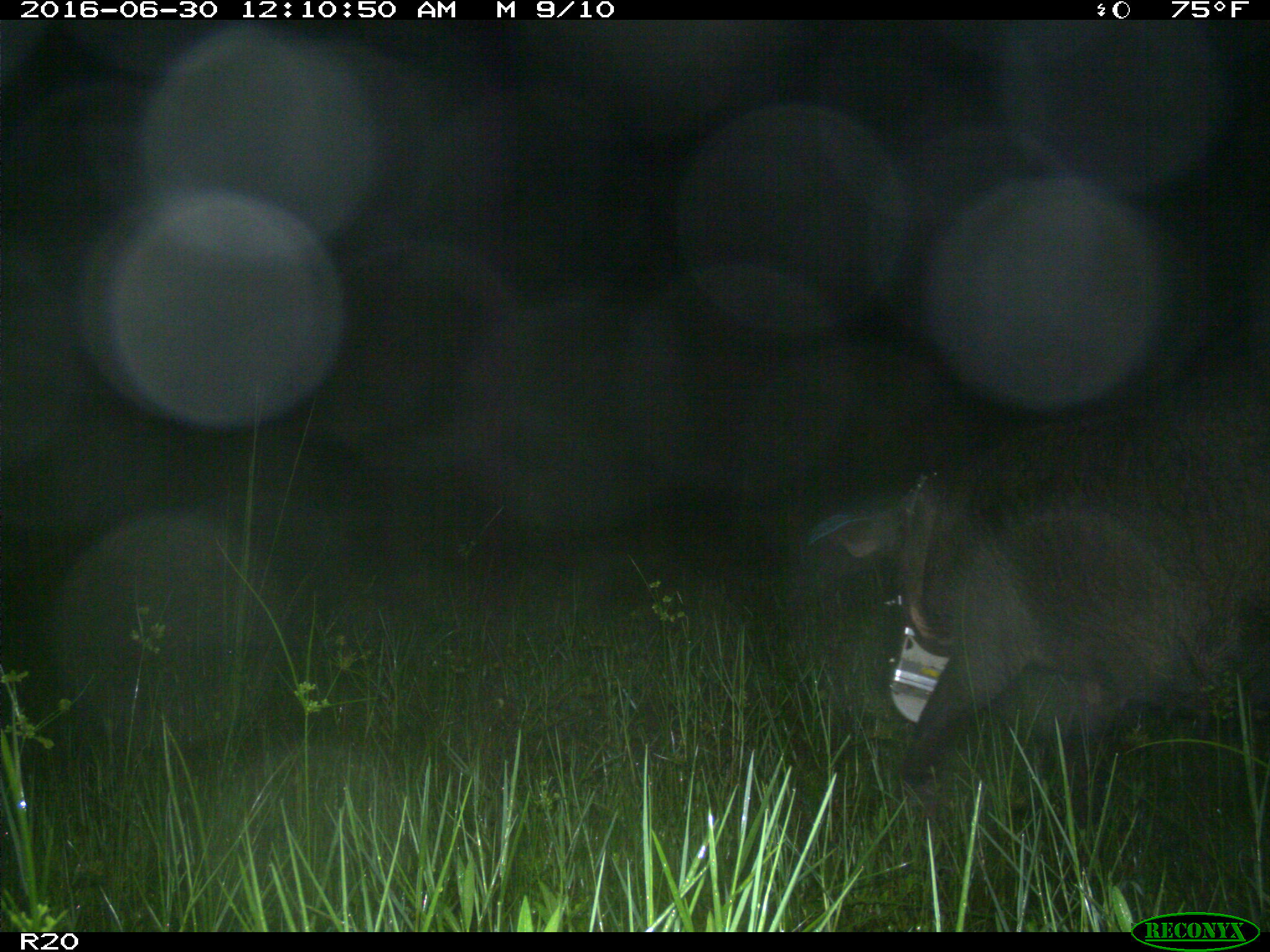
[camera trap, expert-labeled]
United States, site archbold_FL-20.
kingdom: Animalia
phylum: Chordata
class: Mammalia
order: Artiodactyla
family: Suidae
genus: Sus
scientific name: Sus scrofa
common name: wild boar